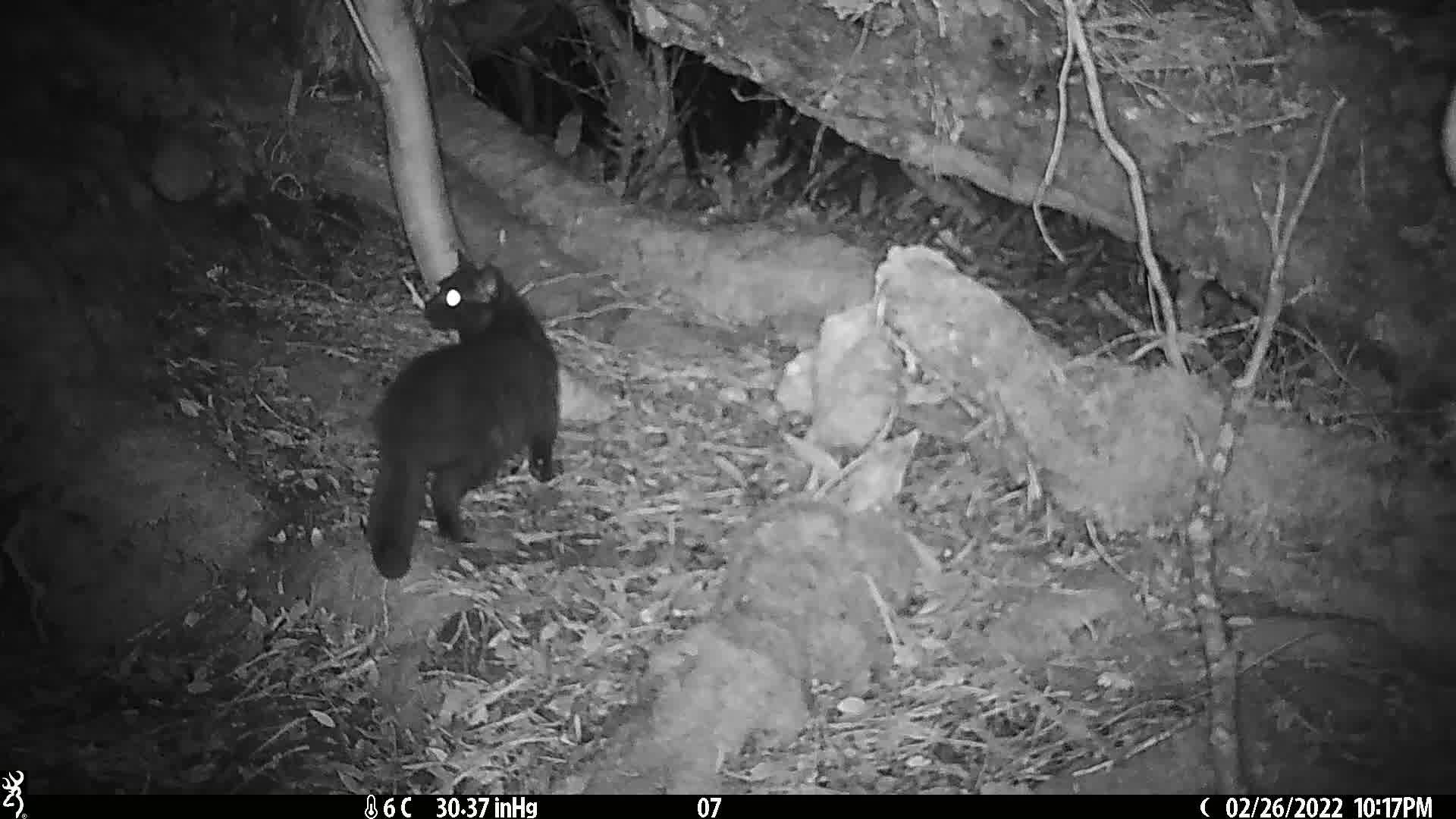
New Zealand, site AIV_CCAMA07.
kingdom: Animalia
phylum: Chordata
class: Mammalia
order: Carnivora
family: Felidae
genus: Felis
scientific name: Felis catus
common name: domestic cat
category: cat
Cat (domestic cat) (Felis catus).